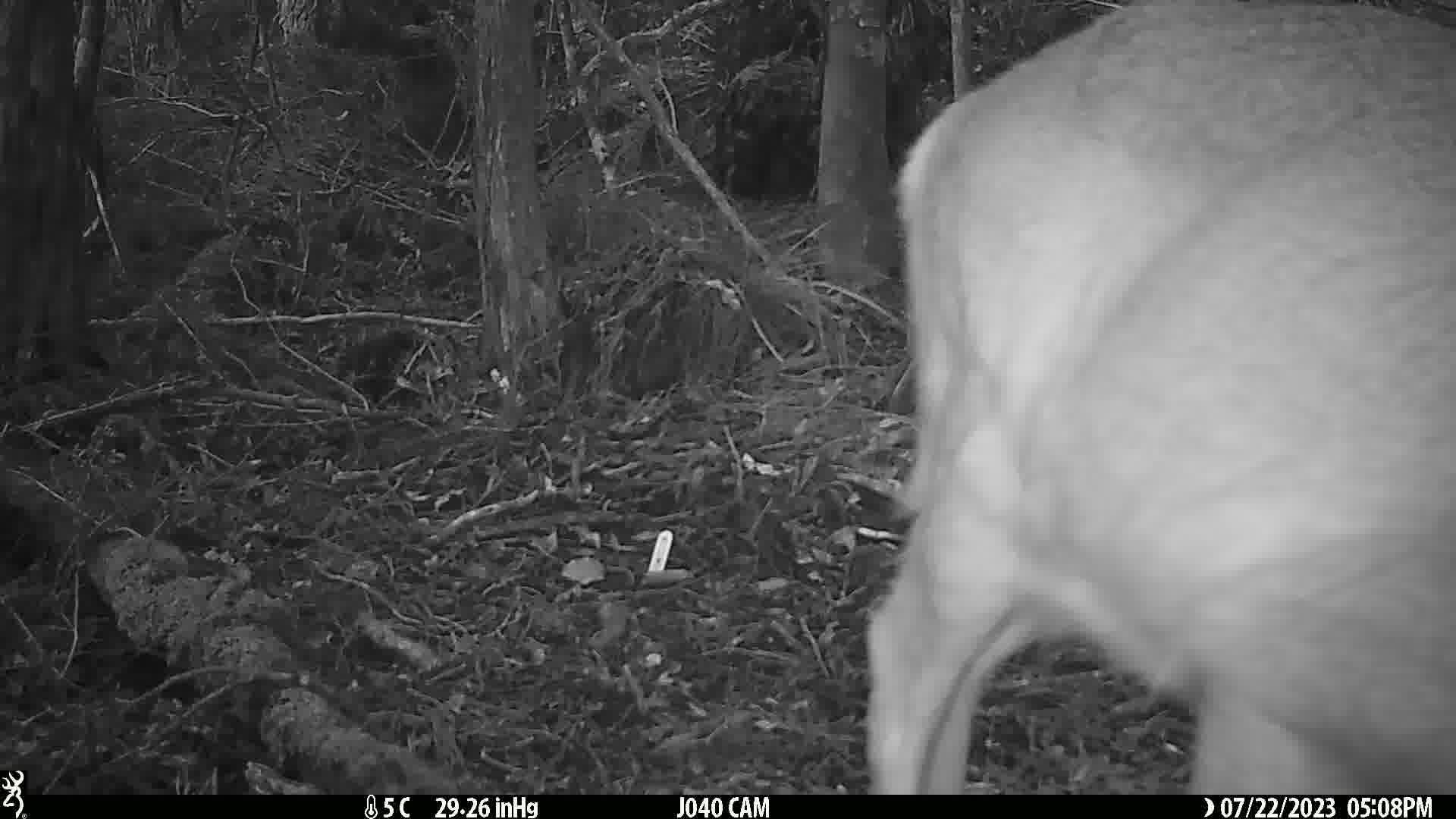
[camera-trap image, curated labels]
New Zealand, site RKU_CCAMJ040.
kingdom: Animalia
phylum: Chordata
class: Mammalia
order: Artiodactyla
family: Cervidae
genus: Odocoileus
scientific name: Odocoileus virginianus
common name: white-tailed deer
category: white tailed deer